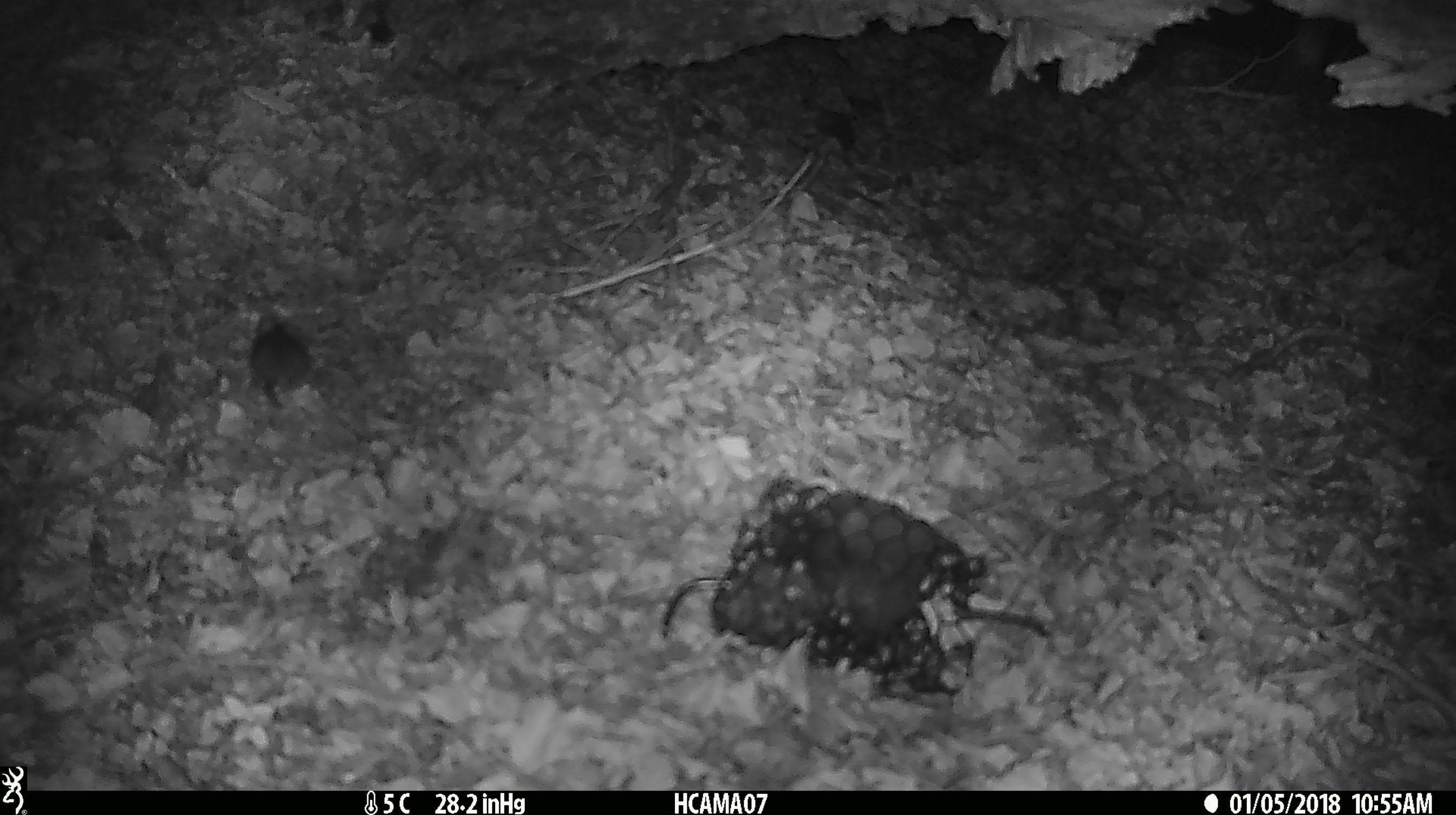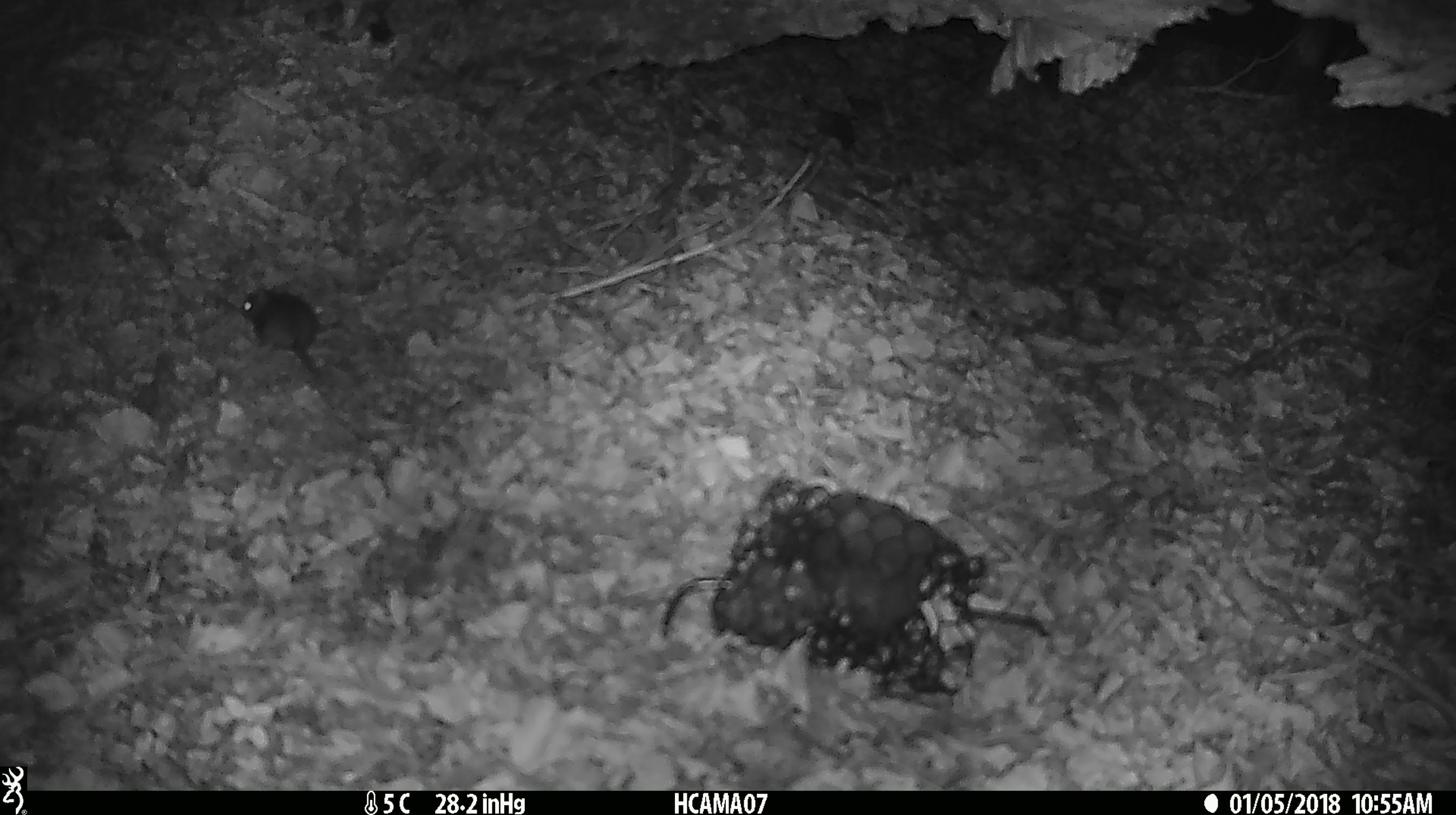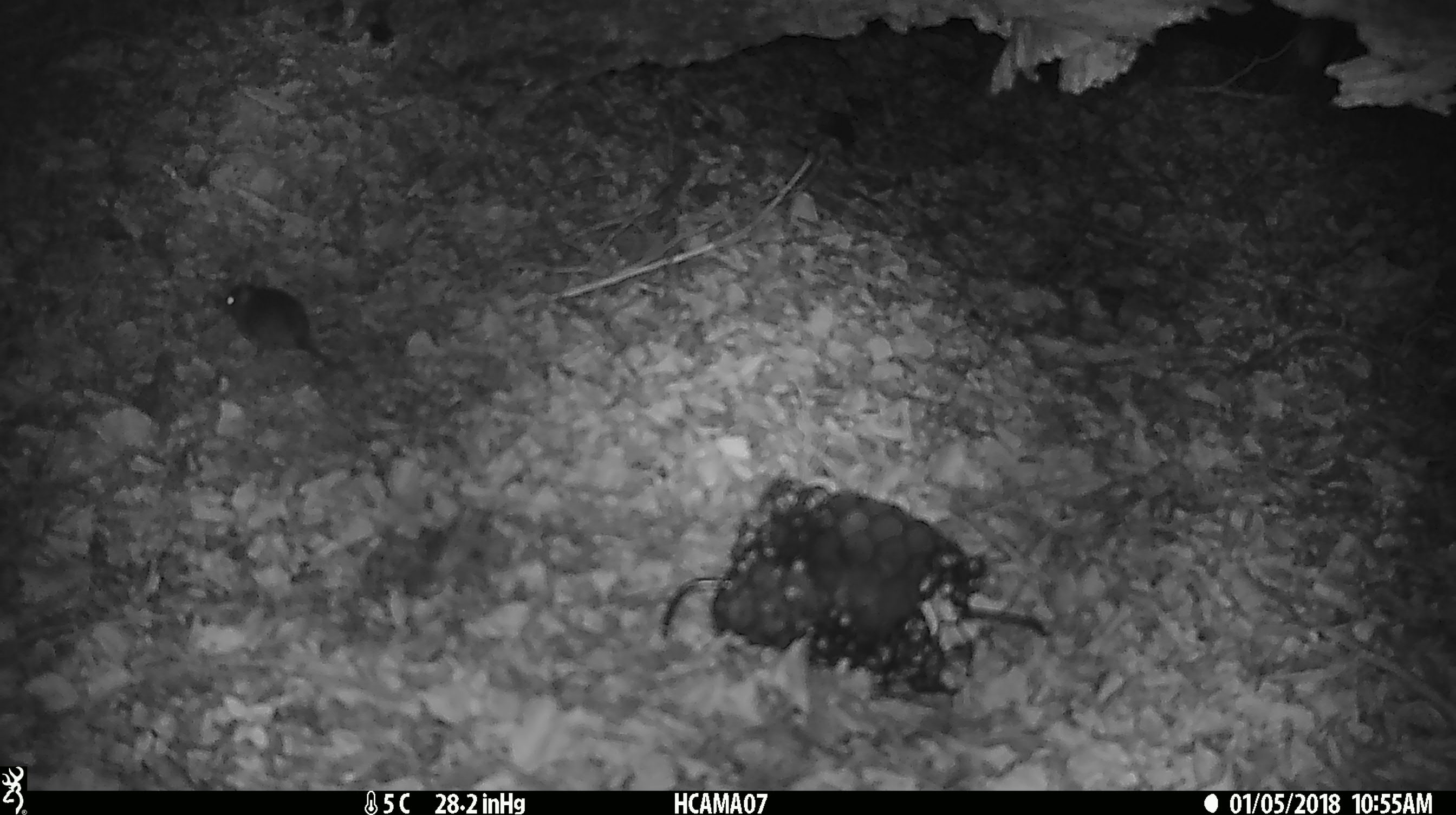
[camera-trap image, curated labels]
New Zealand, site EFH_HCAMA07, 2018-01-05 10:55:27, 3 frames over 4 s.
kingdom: Animalia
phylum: Chordata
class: Mammalia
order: Rodentia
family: Muridae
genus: Mus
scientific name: Mus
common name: mouse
Mouse (Mus).